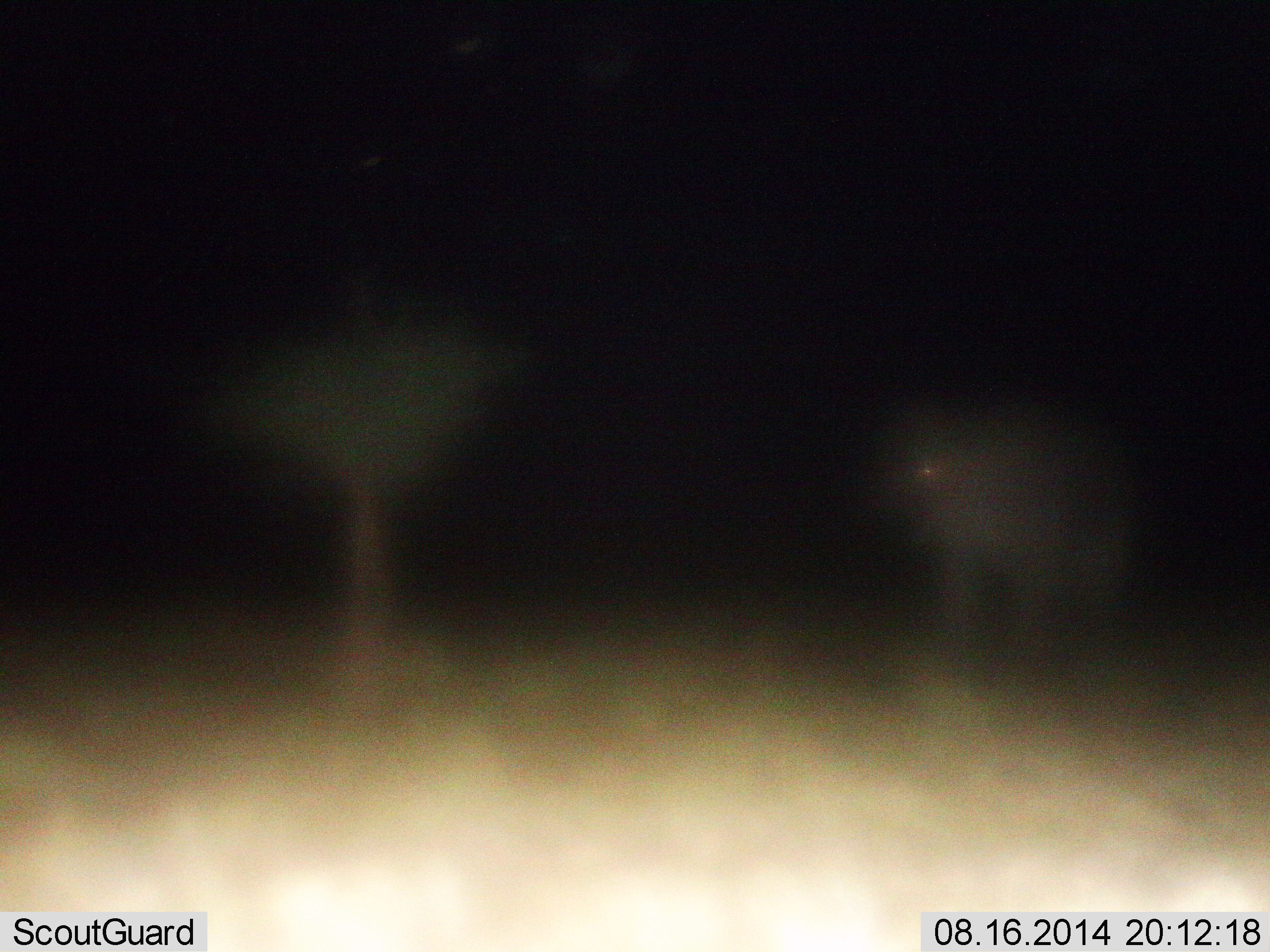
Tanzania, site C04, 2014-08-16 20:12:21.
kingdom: Animalia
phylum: Chordata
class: Mammalia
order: Proboscidea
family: Elephantidae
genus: Loxodonta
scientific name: Loxodonta africana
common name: african bush elephant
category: elephant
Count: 1.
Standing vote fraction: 78%.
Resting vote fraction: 0%.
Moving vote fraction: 22%.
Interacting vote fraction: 0%.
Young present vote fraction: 0%.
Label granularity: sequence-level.